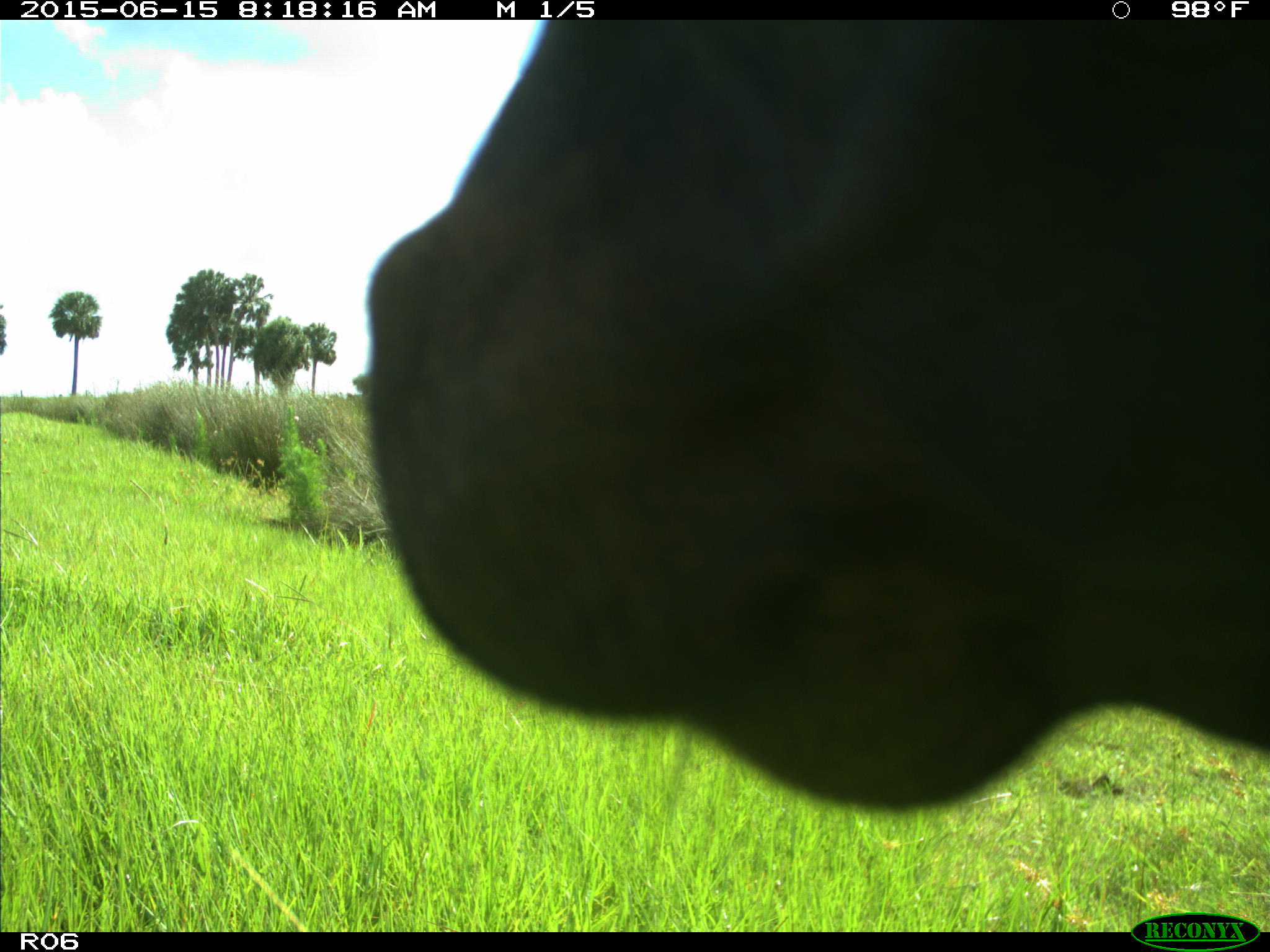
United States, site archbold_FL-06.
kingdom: Animalia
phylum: Chordata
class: Mammalia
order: Artiodactyla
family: Bovidae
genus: Bos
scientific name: Bos taurus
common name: domestic cow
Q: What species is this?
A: Bos taurus (domestic cow).